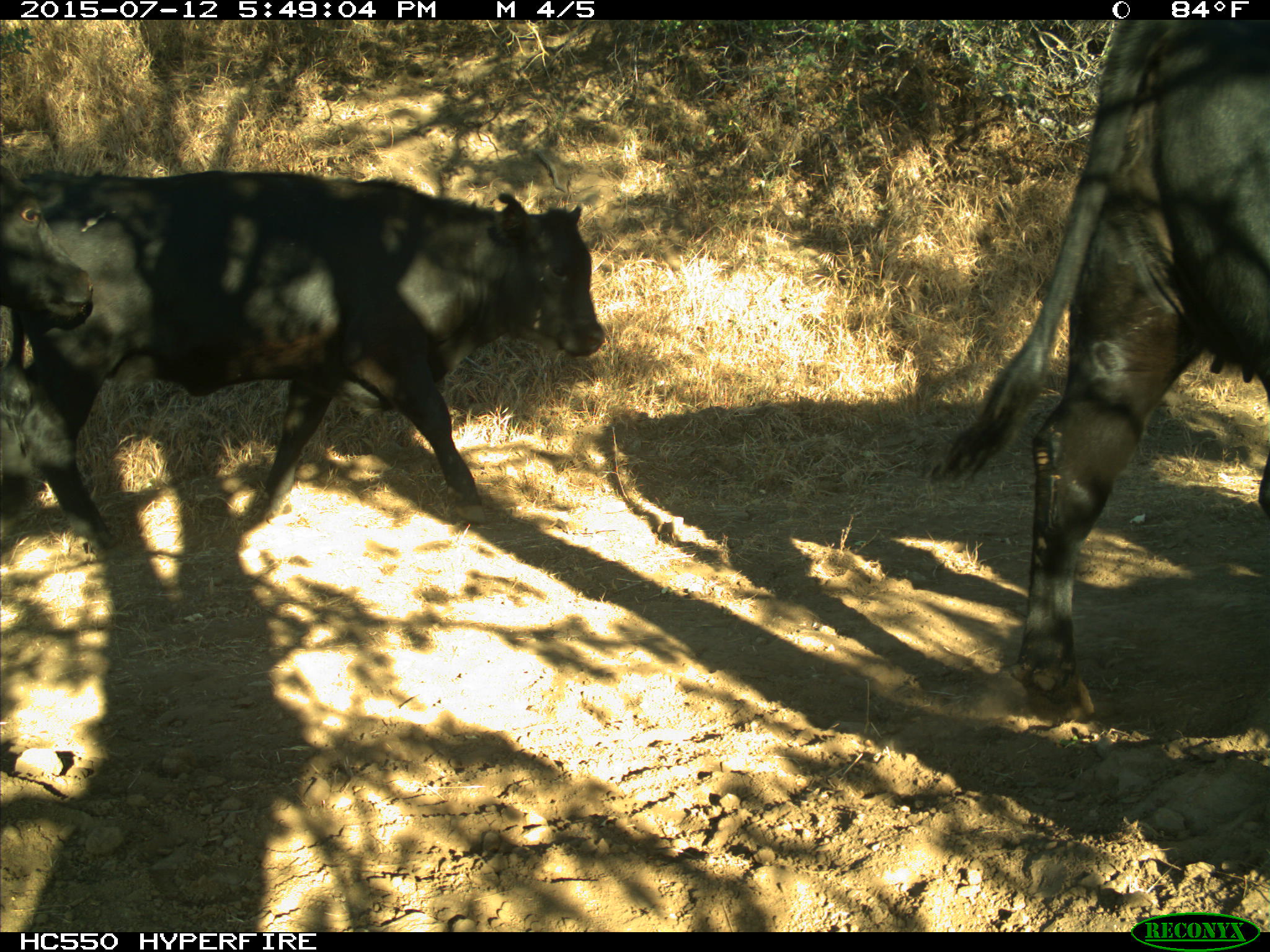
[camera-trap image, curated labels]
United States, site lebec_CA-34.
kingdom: Animalia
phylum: Chordata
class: Mammalia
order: Artiodactyla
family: Bovidae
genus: Bos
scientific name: Bos taurus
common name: domestic cow